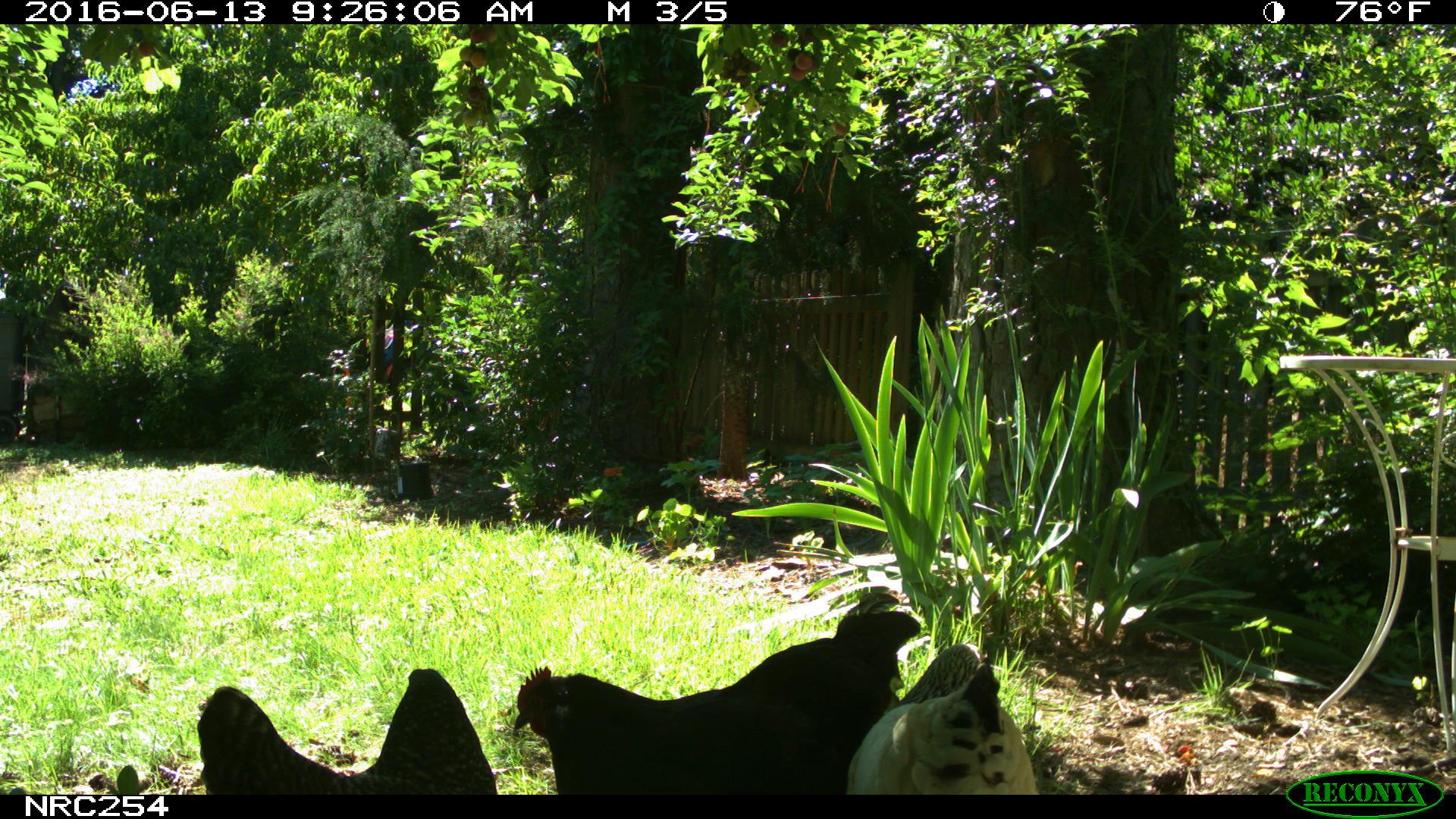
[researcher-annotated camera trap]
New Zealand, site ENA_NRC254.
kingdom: Animalia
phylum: Chordata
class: Aves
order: Galliformes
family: Phasianidae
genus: Gallus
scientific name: Gallus gallus domesticus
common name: chicken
Chicken (Gallus gallus domesticus).